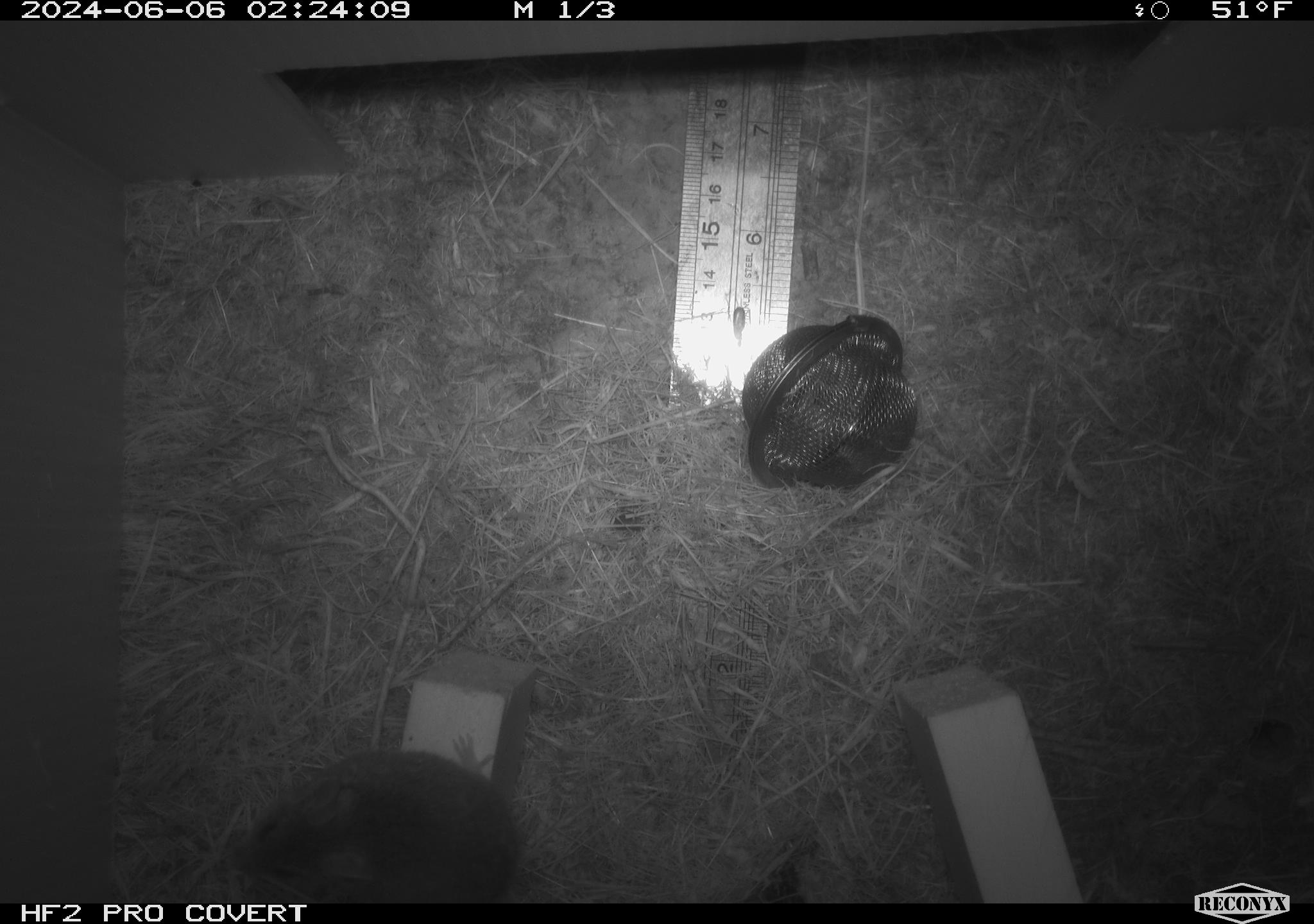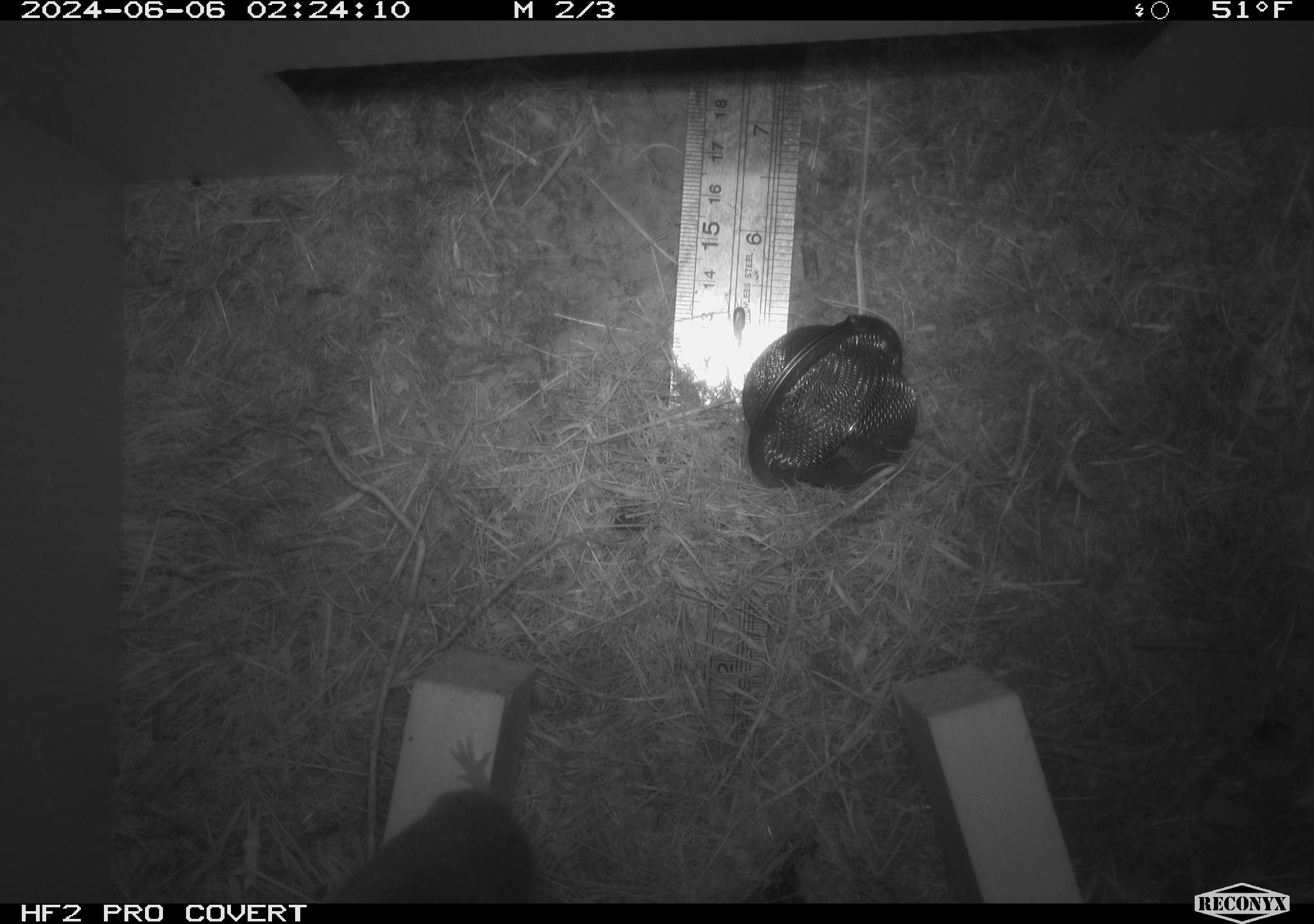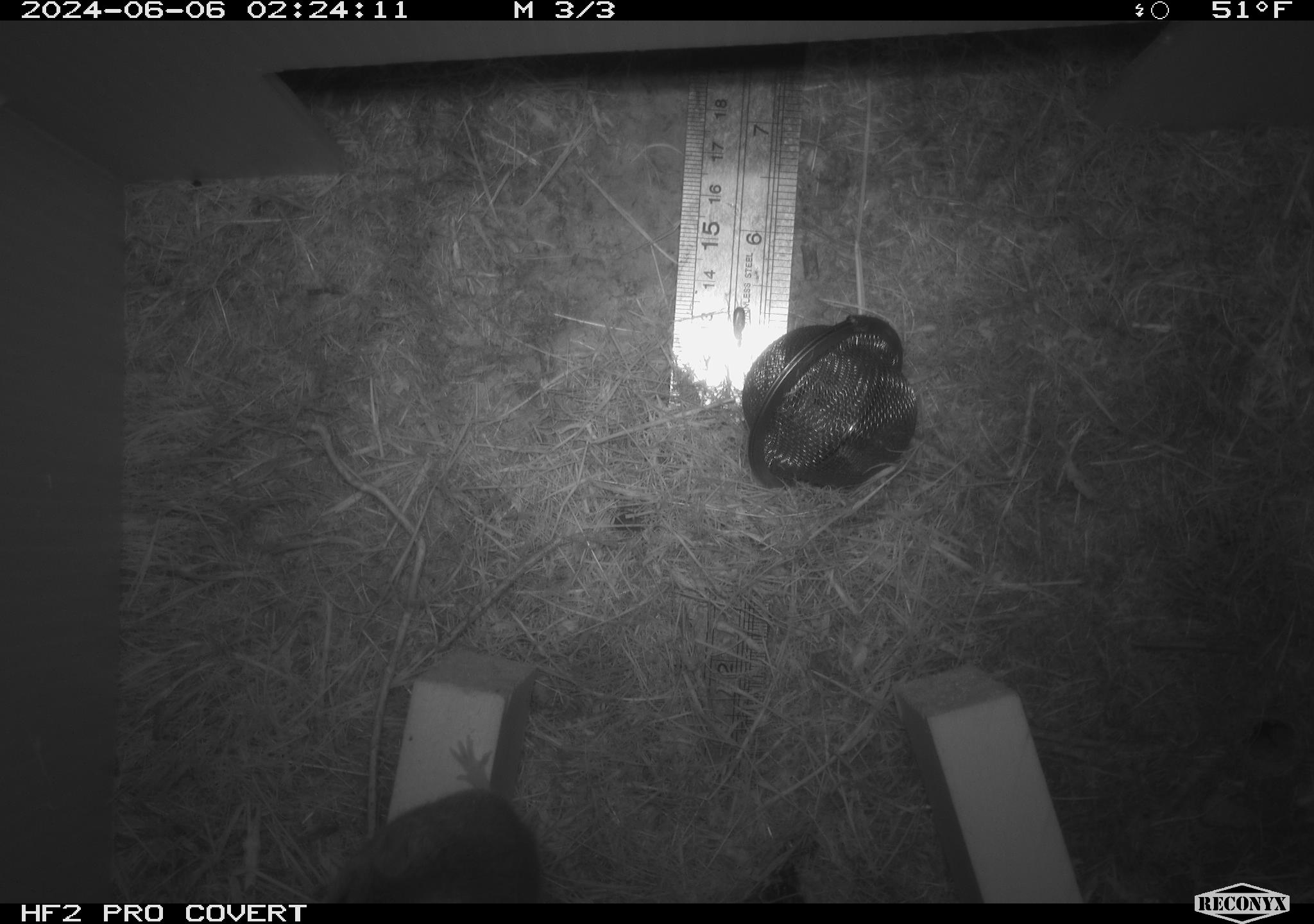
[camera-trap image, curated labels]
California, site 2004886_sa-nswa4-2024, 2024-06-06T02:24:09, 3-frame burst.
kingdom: Animalia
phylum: Arthropoda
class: Insecta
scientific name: Insecta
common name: insect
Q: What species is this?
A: Insect (Insecta).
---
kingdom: Animalia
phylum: Chordata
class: Mammalia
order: Rodentia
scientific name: Rodentia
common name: mouse species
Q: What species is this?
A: Mouse species (Rodentia).